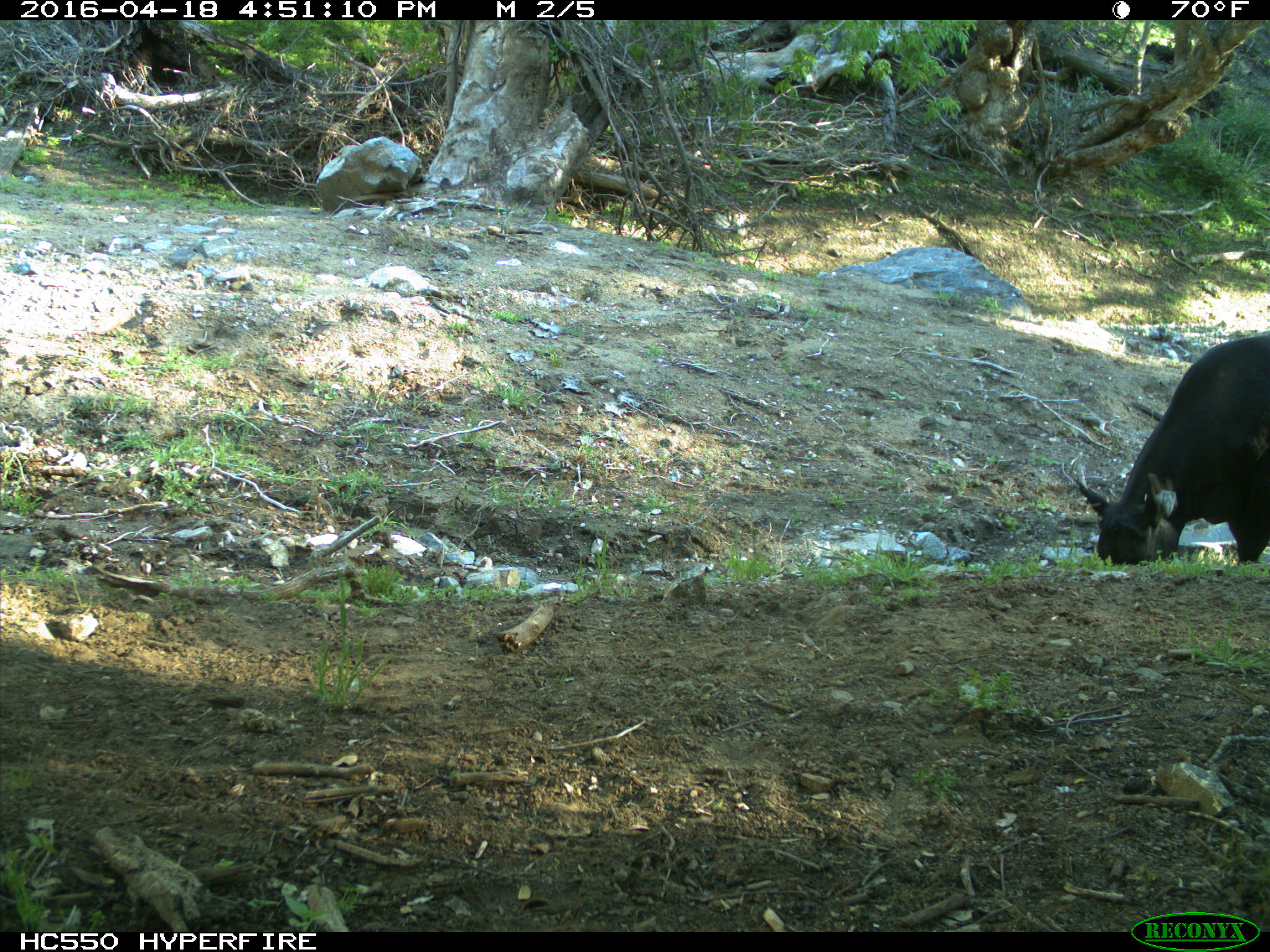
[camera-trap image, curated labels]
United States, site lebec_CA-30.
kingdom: Animalia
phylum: Chordata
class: Mammalia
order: Artiodactyla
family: Bovidae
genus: Bos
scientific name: Bos taurus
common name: domestic cow